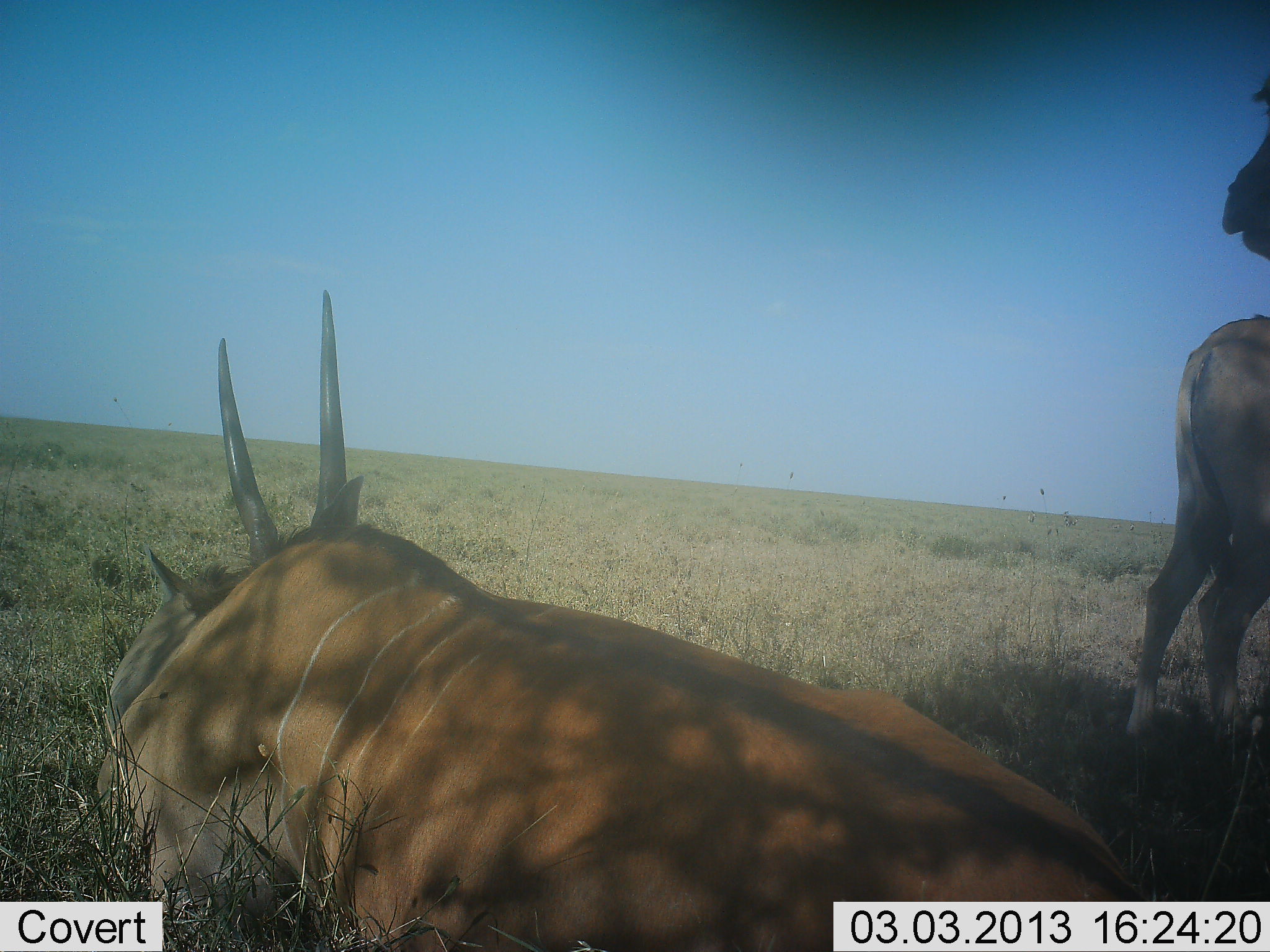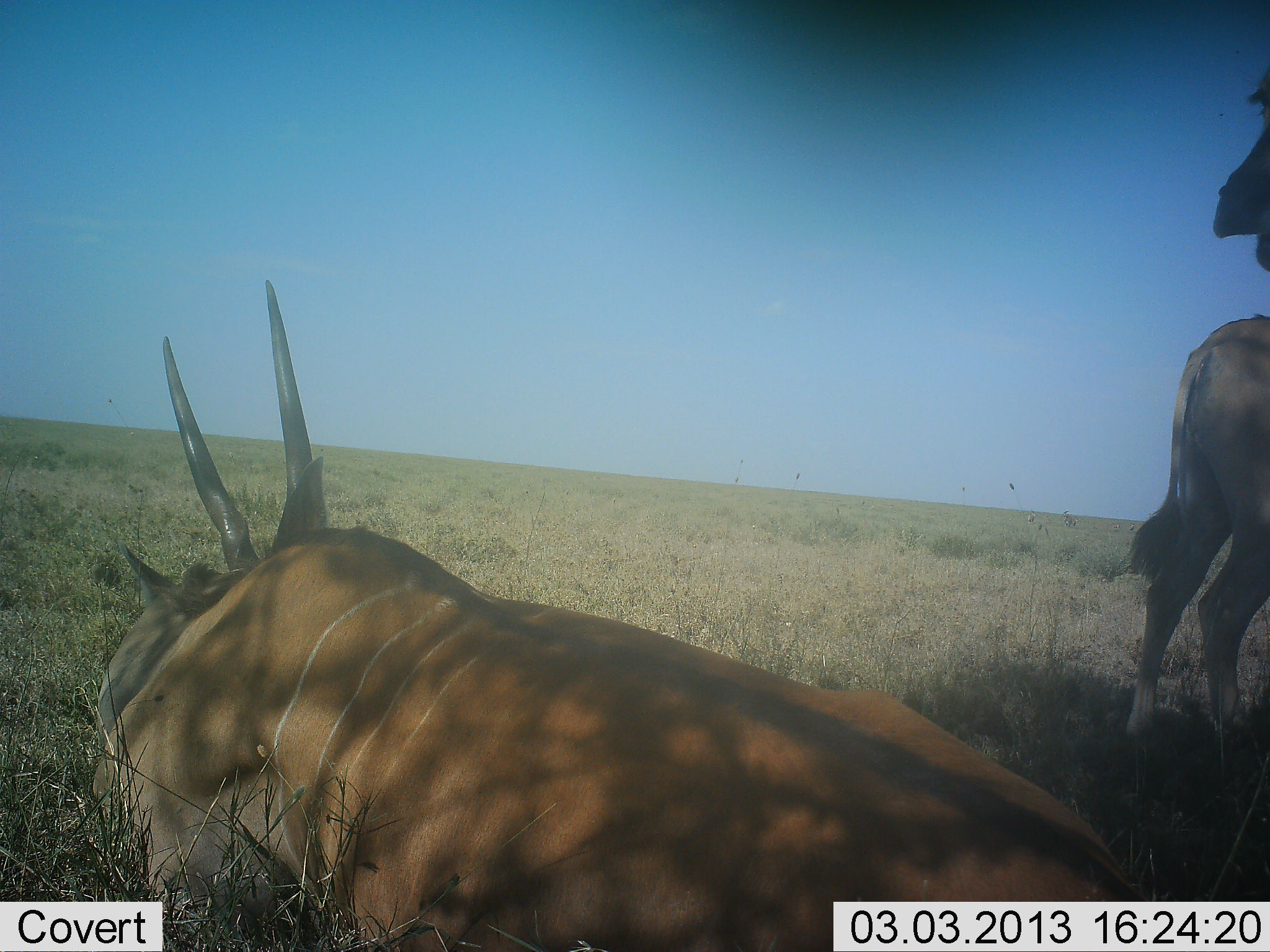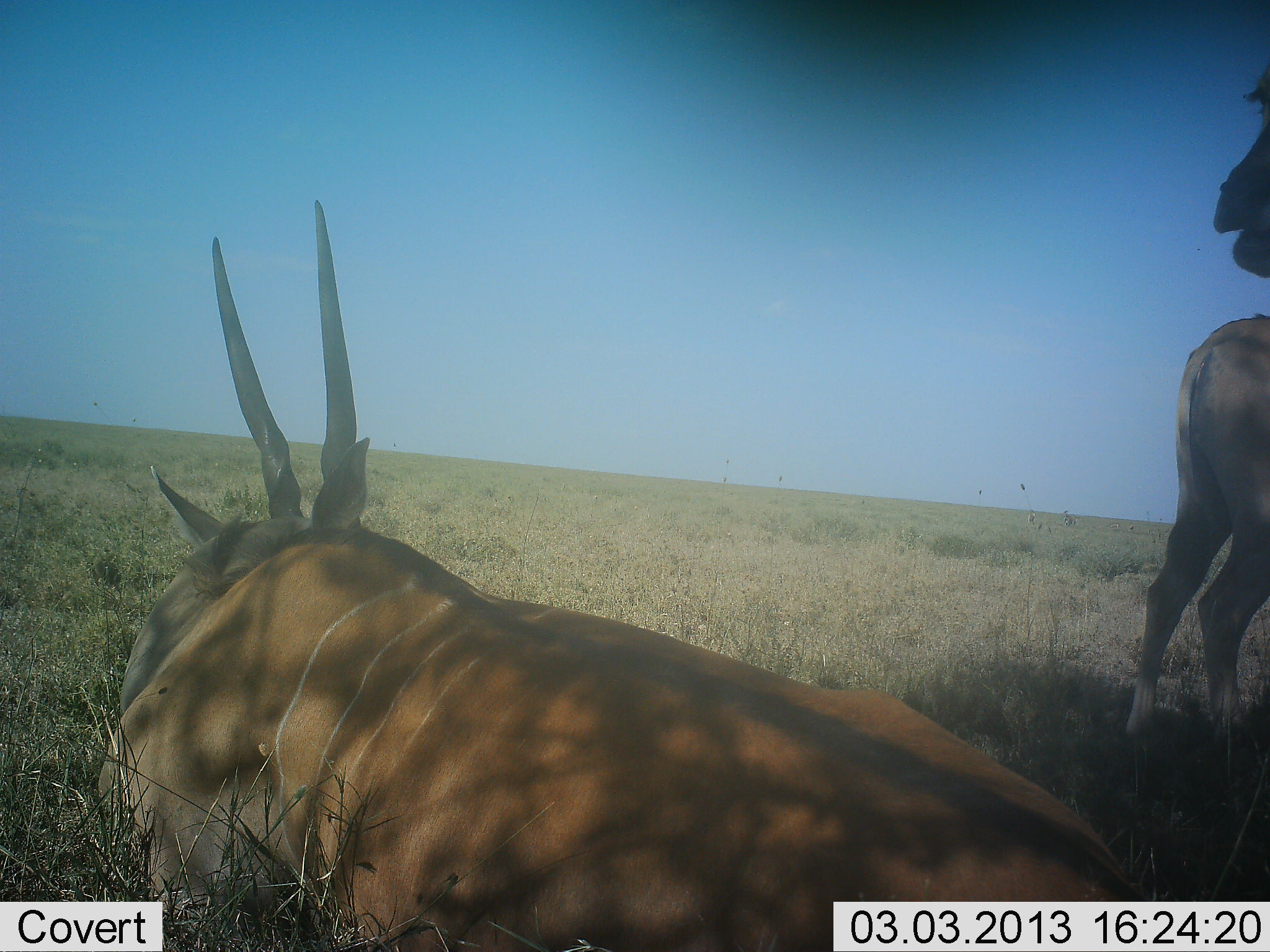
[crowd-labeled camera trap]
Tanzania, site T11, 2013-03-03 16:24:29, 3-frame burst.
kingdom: Animalia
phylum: Chordata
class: Mammalia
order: Artiodactyla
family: Bovidae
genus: Tragelaphus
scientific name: Tragelaphus oryx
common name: eland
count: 3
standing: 94%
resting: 94%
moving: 0%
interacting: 0%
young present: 0%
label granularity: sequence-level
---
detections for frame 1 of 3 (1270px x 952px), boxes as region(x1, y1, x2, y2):
animal: region(89, 290, 1147, 952); region(1112, 308, 1270, 760); region(1220, 63, 1270, 262)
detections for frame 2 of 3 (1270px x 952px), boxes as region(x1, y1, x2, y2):
animal: region(80, 273, 1170, 952); region(1112, 308, 1270, 769); region(1211, 63, 1270, 274)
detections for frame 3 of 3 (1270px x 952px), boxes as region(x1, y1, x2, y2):
animal: region(89, 198, 1148, 952); region(1114, 313, 1270, 763); region(1210, 63, 1270, 278)